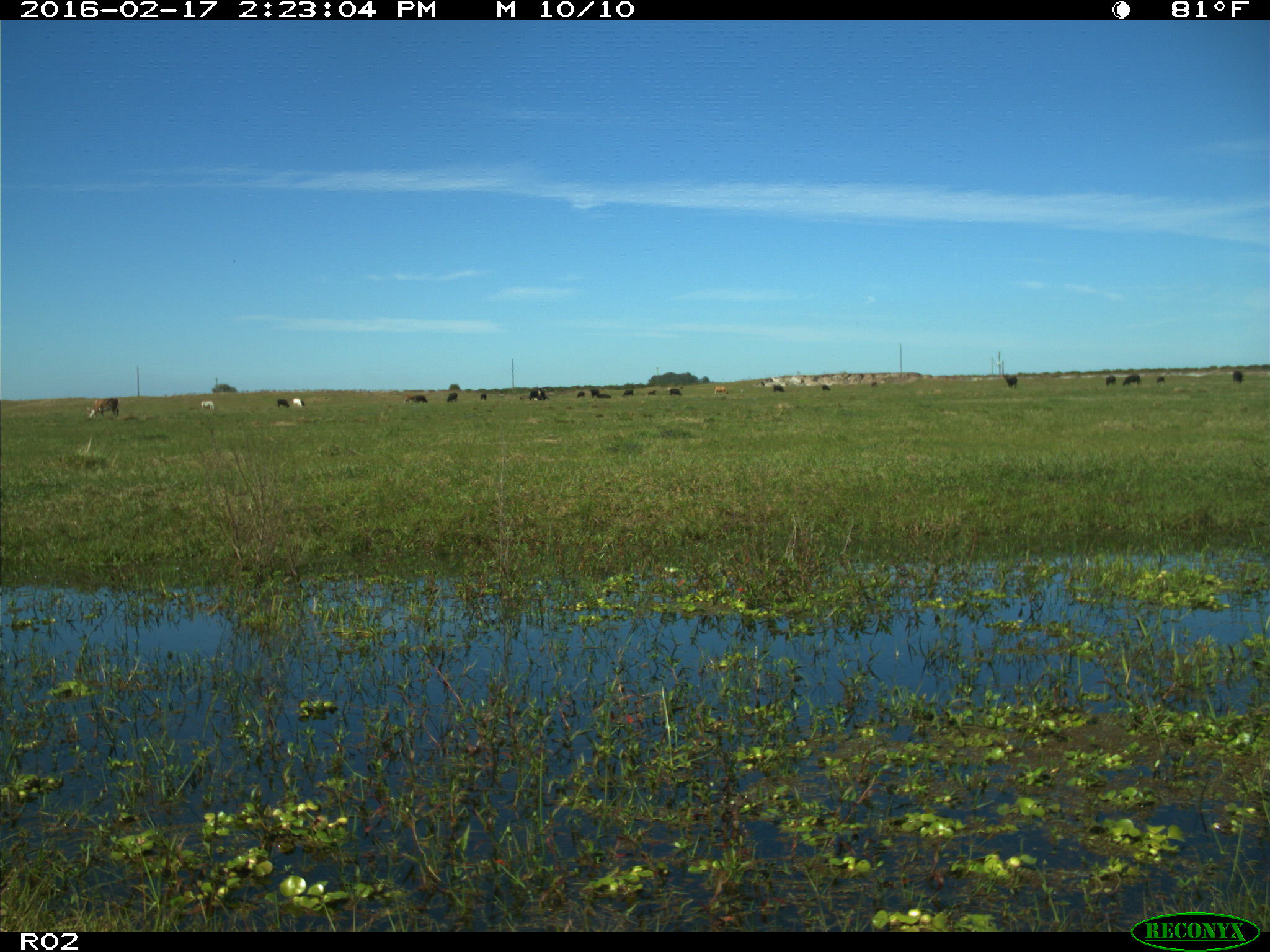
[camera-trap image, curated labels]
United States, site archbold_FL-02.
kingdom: Animalia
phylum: Chordata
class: Mammalia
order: Artiodactyla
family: Bovidae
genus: Bos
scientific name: Bos taurus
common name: domestic cow